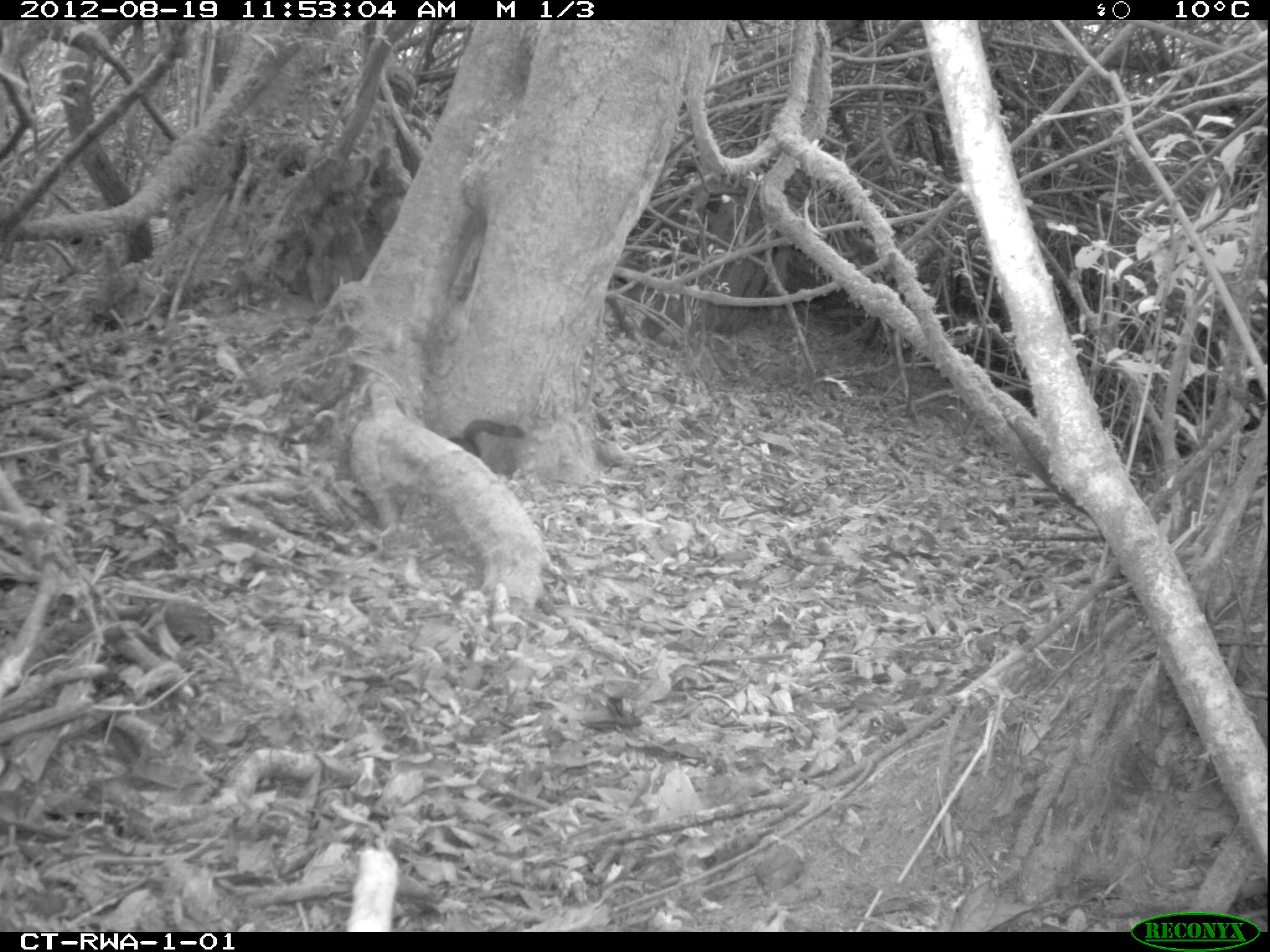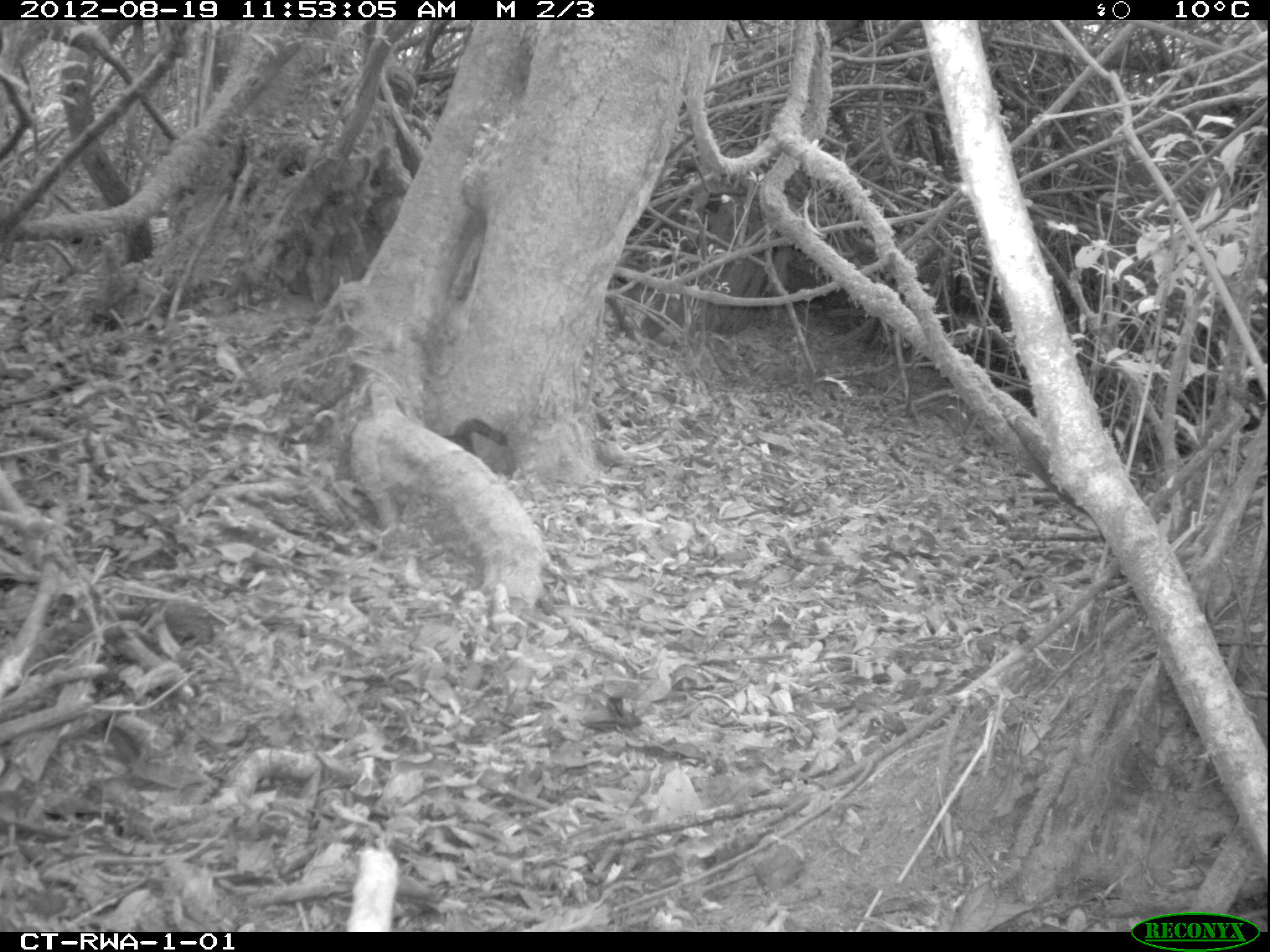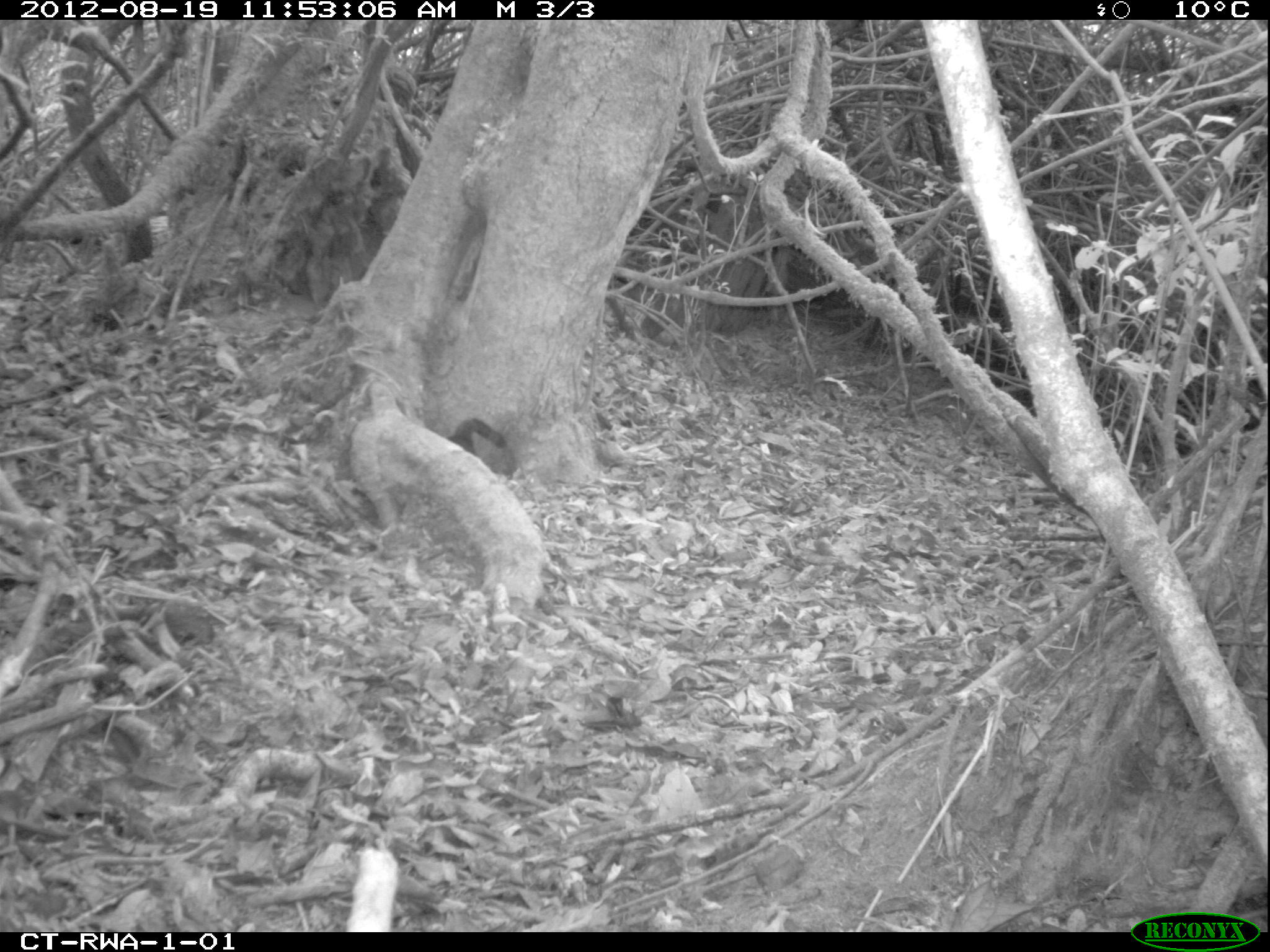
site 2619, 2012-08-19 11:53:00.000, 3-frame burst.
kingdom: Animalia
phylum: Chordata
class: Mammalia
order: Rodentia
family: Sciuridae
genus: Funisciurus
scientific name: Funisciurus carruthersi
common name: carruther's mountain squirrel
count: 1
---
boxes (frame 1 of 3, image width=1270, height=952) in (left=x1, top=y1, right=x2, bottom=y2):
funisciurus carruthersi: (left=448, top=418, right=526, bottom=458)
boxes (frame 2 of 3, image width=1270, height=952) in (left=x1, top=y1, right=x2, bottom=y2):
funisciurus carruthersi: (left=443, top=418, right=509, bottom=456)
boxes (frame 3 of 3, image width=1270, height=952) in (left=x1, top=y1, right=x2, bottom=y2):
funisciurus carruthersi: (left=449, top=417, right=506, bottom=455)